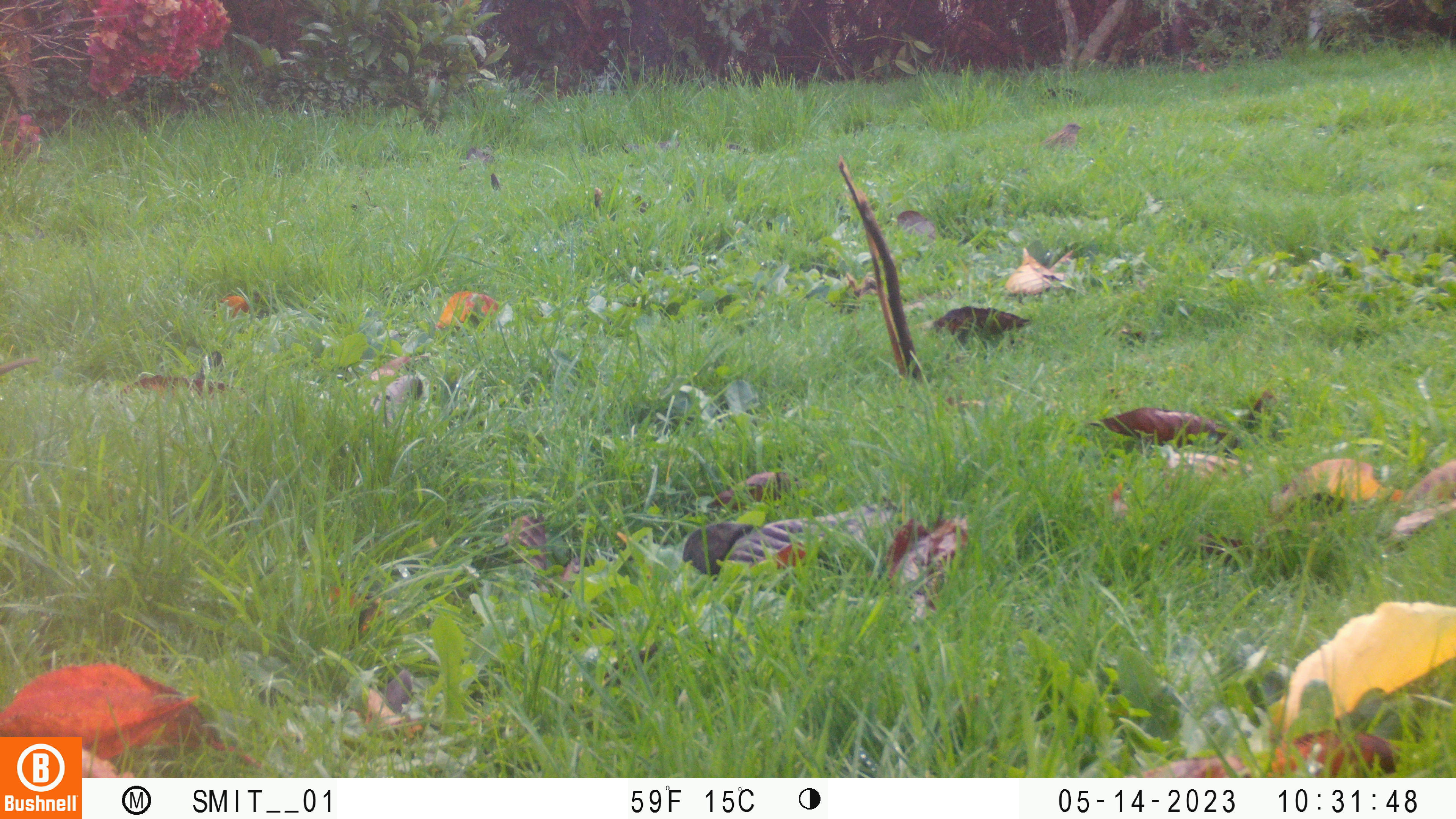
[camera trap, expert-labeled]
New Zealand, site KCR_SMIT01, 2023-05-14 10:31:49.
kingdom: Animalia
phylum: Chordata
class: Aves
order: Passeriformes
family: Prunellidae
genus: Prunella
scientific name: Prunella modularis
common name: dunnock